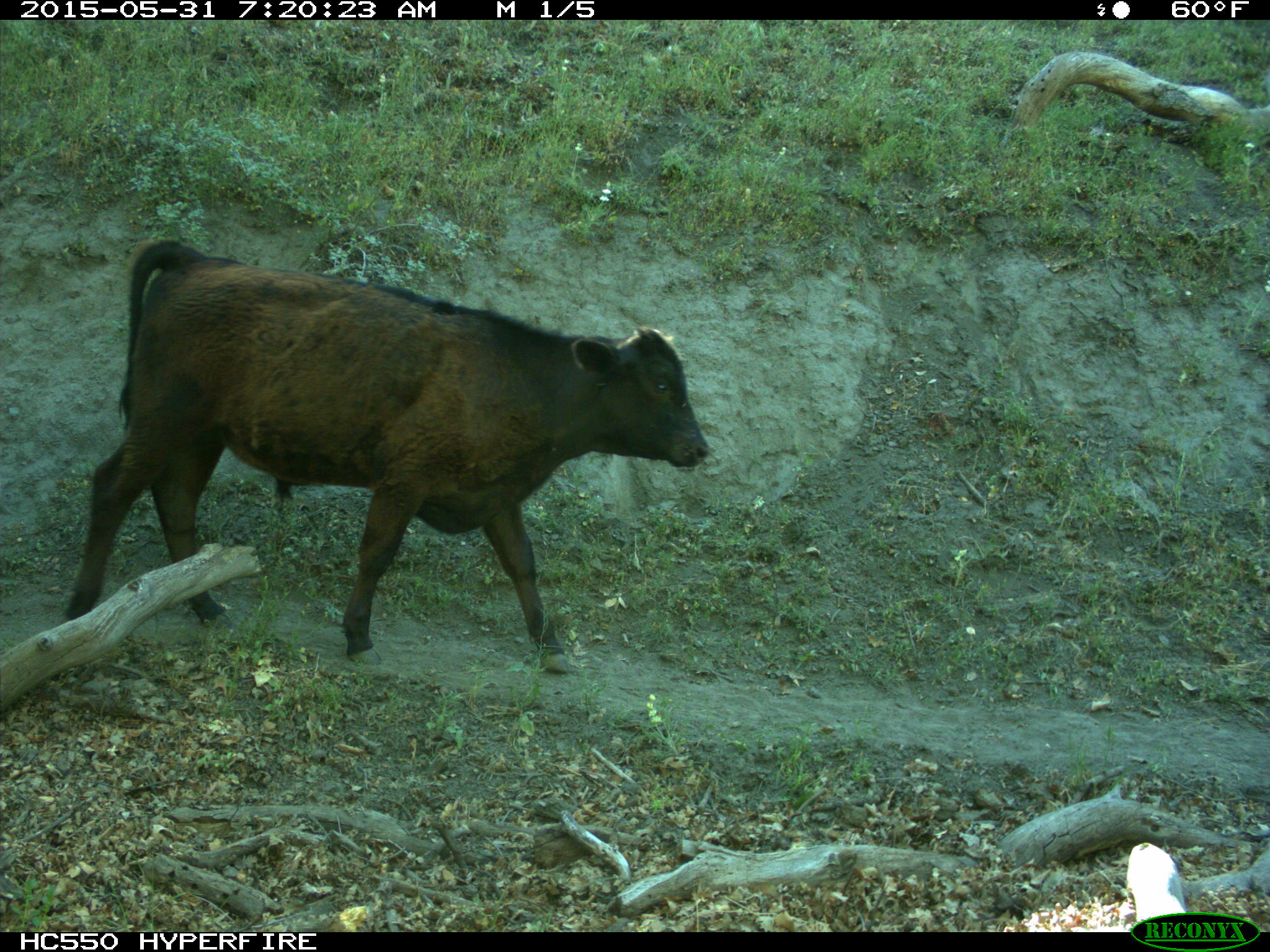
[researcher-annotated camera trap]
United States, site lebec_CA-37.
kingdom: Animalia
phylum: Chordata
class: Mammalia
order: Artiodactyla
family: Bovidae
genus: Bos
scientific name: Bos taurus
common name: domestic cow